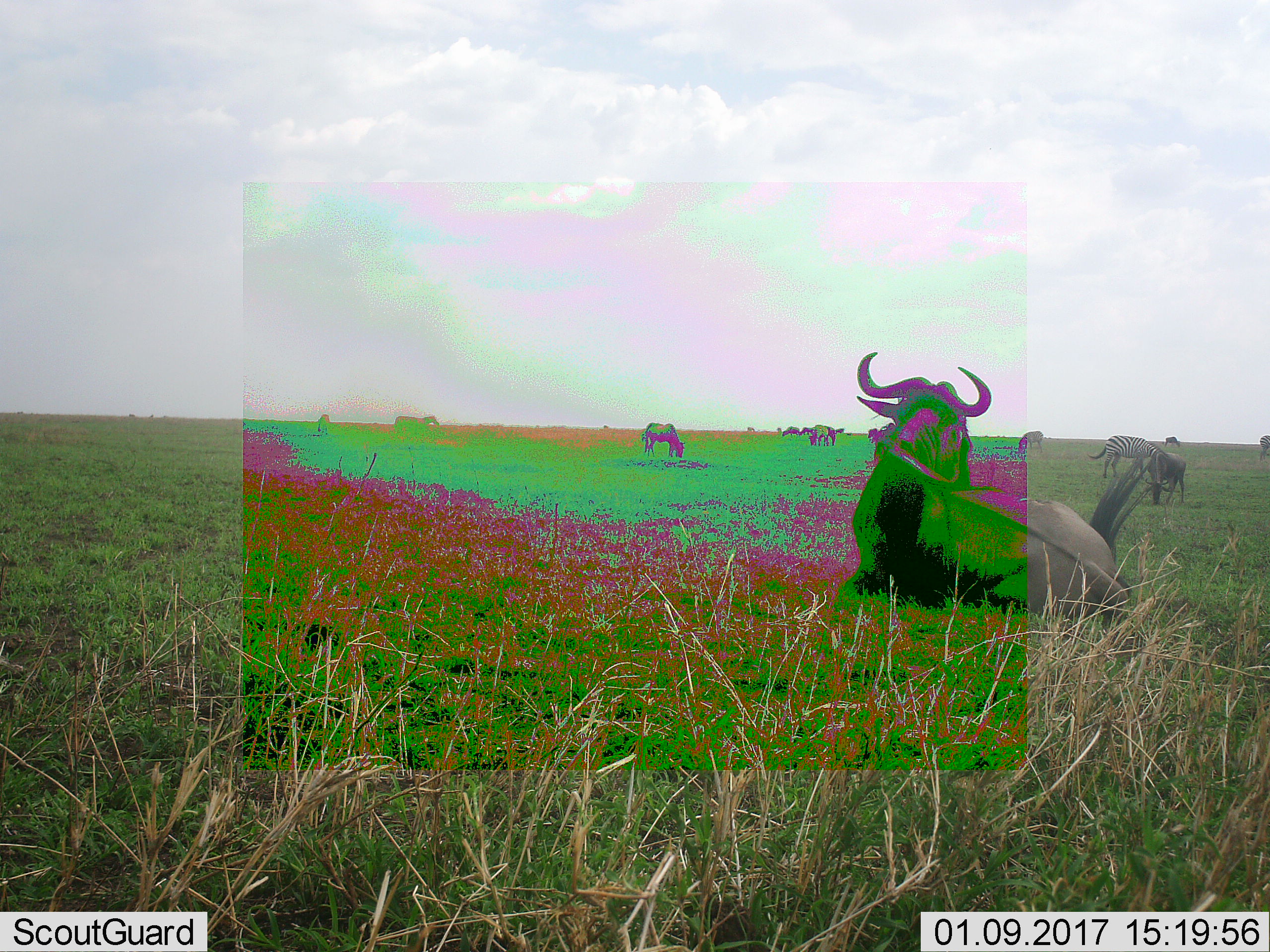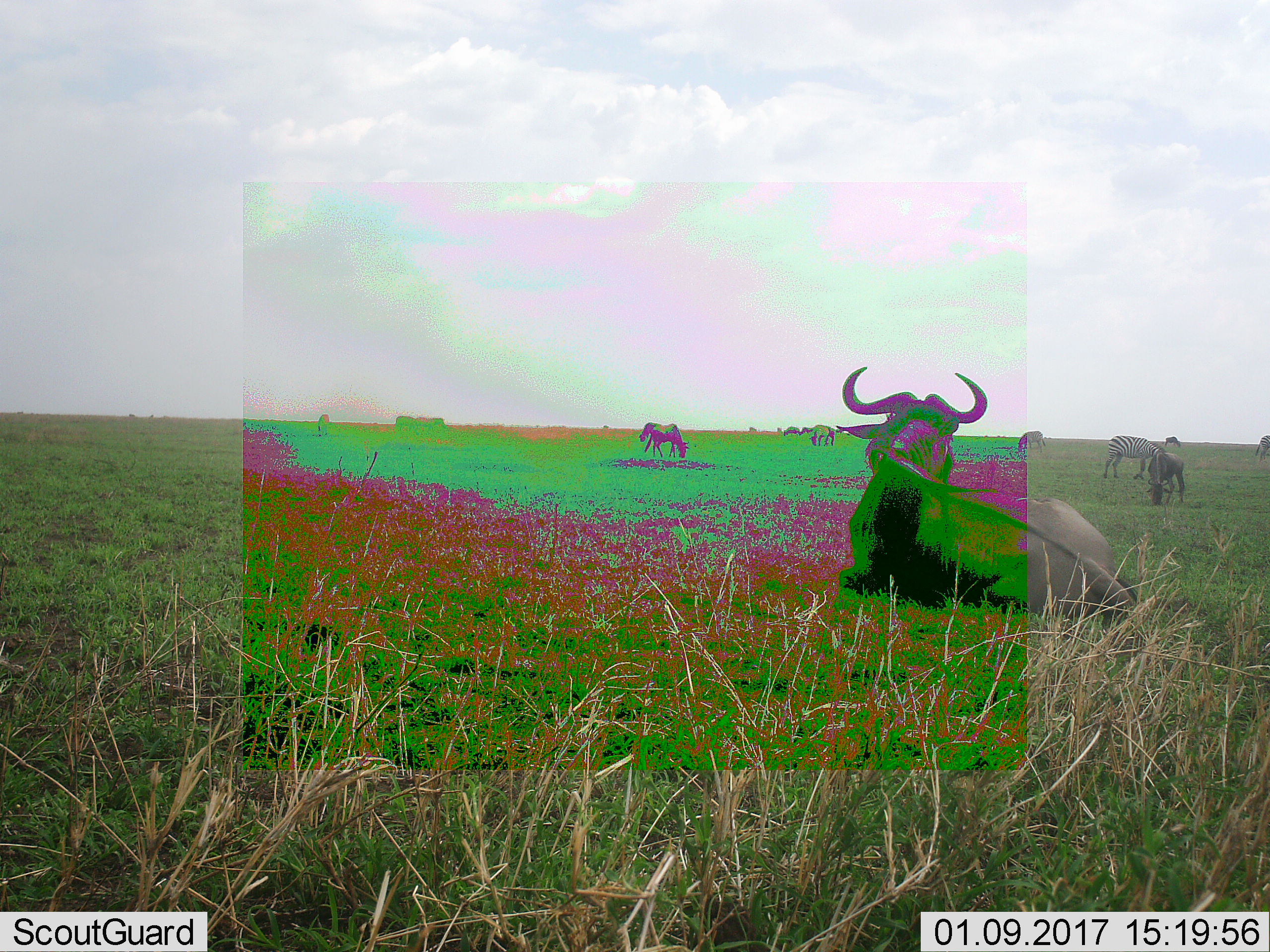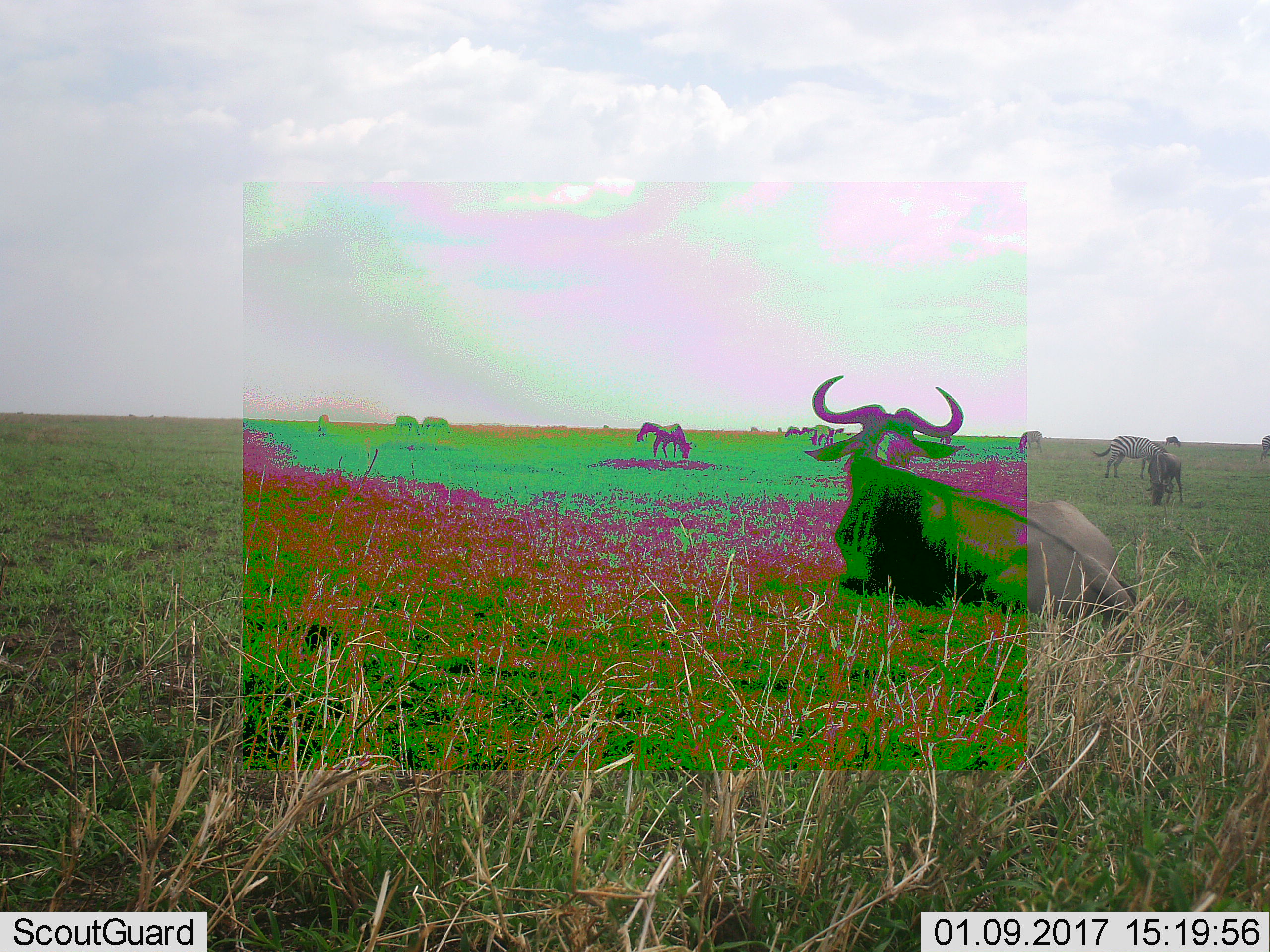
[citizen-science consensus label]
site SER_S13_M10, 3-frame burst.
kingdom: Animalia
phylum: Chordata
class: Mammalia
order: Artiodactyla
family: Bovidae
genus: Connochaetes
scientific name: Connochaetes taurinus taurinus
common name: blue wildebeest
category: wildebeestblue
Wildebeestblue (blue wildebeest) (Connochaetes taurinus taurinus), count 9. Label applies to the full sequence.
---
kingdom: Animalia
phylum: Chordata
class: Mammalia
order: Perissodactyla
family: Equidae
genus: Equus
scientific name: Equus quagga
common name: plains zebra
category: zebraplains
Zebraplains (plains zebra) (Equus quagga), count 5. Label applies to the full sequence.